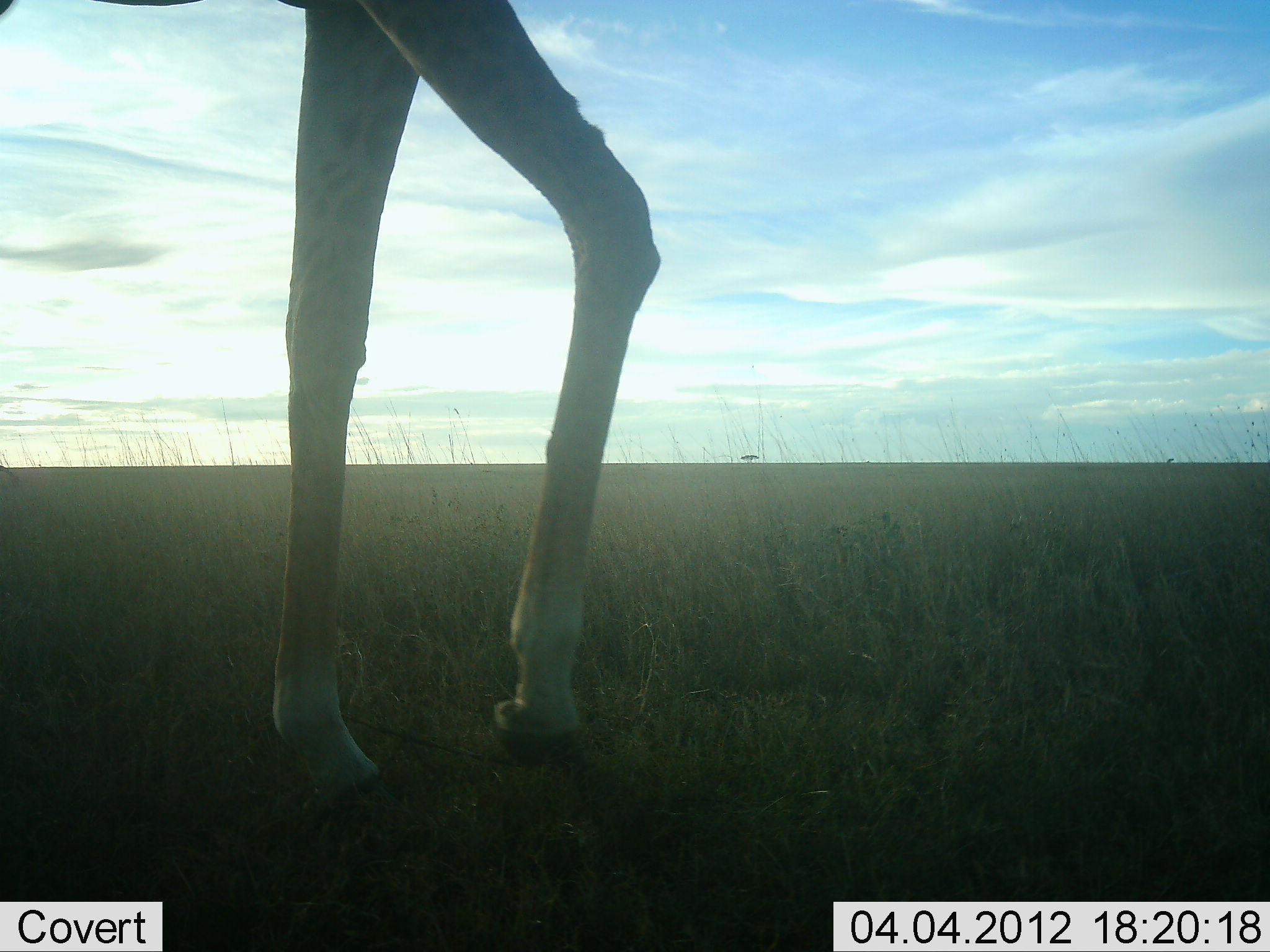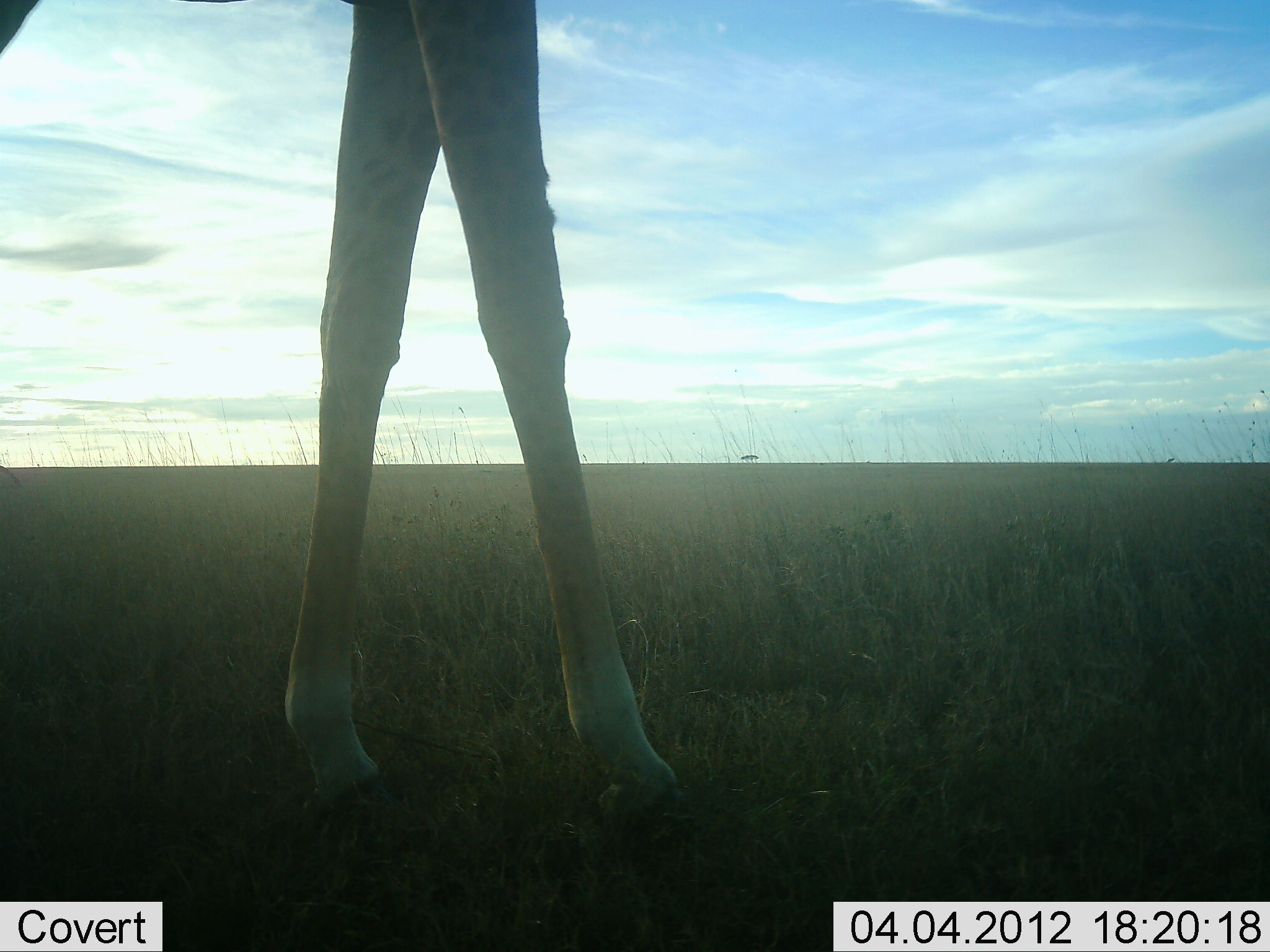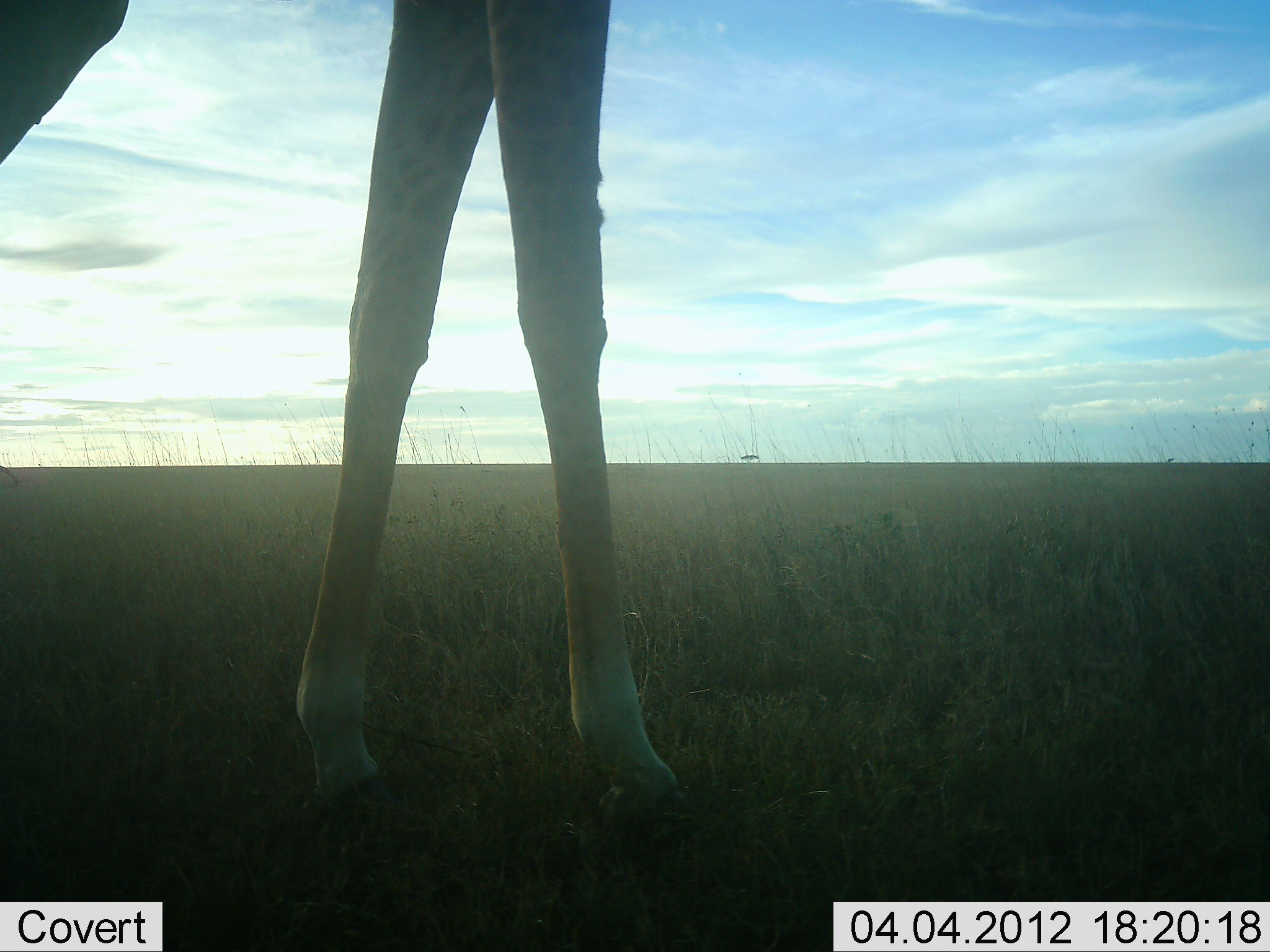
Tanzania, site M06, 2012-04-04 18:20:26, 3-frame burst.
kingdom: Animalia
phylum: Chordata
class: Mammalia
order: Artiodactyla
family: Giraffidae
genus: Giraffa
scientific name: Giraffa camelopardalis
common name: giraffe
Giraffe (Giraffa camelopardalis), count 1. Behavior (volunteer vote fractions): standing 75%, resting 0%, moving 25%, interacting 0%. Young present (vote fraction): 0%. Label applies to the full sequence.